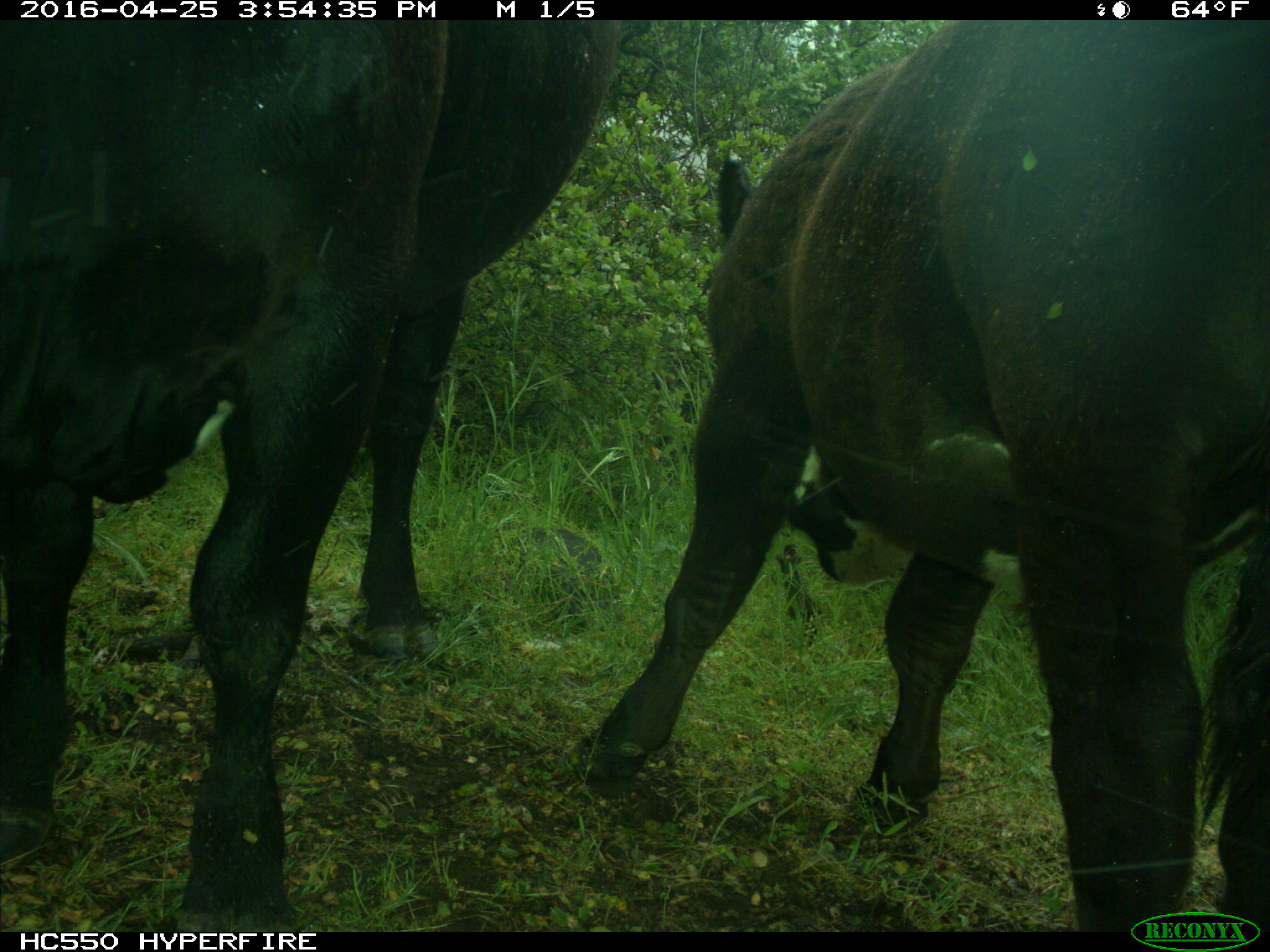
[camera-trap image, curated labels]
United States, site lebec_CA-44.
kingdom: Animalia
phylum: Chordata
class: Mammalia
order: Artiodactyla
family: Bovidae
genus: Bos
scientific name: Bos taurus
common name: domestic cow